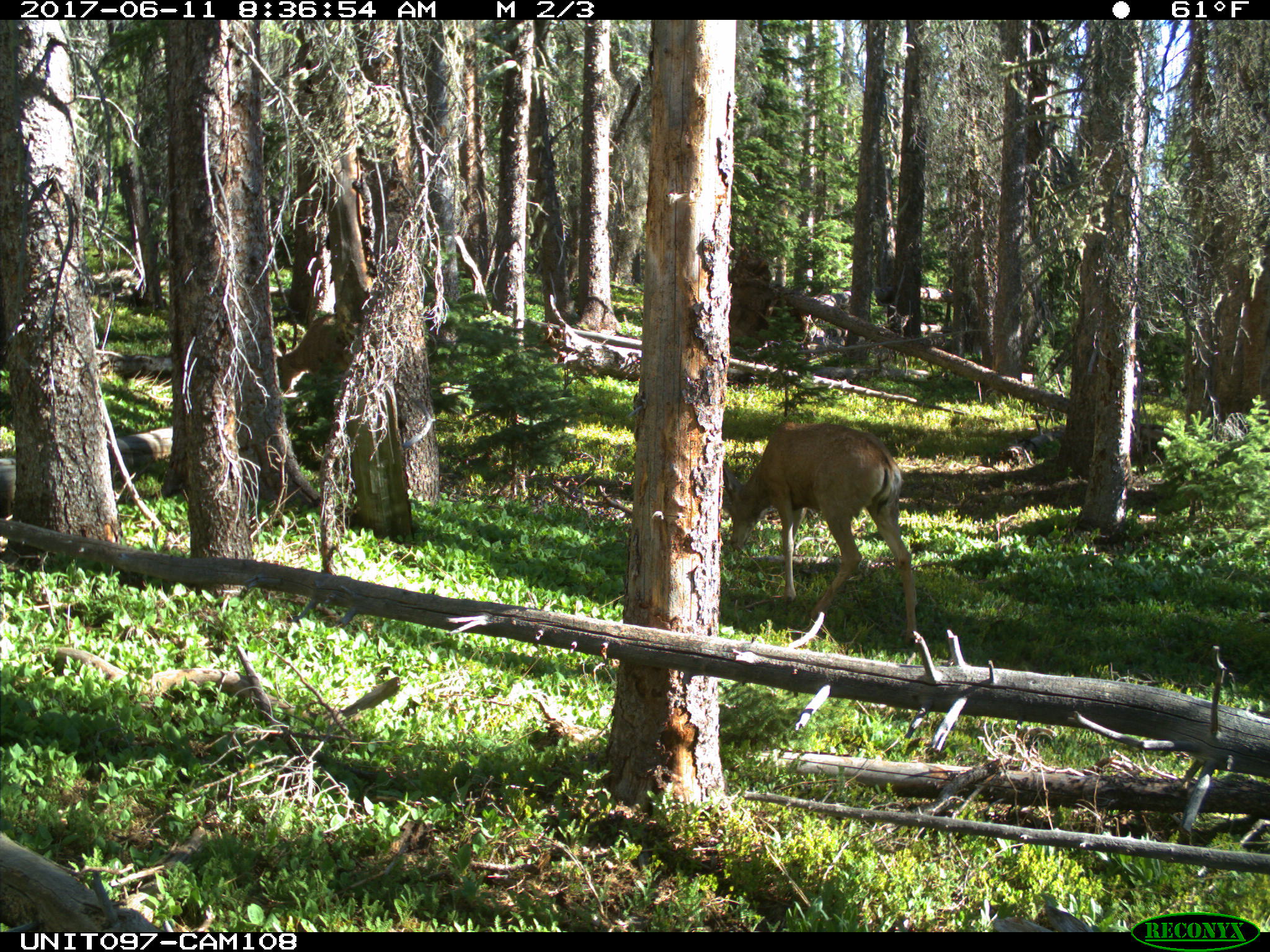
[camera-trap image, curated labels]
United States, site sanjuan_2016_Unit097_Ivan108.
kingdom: Animalia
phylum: Chordata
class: Mammalia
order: Artiodactyla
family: Cervidae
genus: Odocoileus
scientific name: Odocoileus hemionus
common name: mule deer